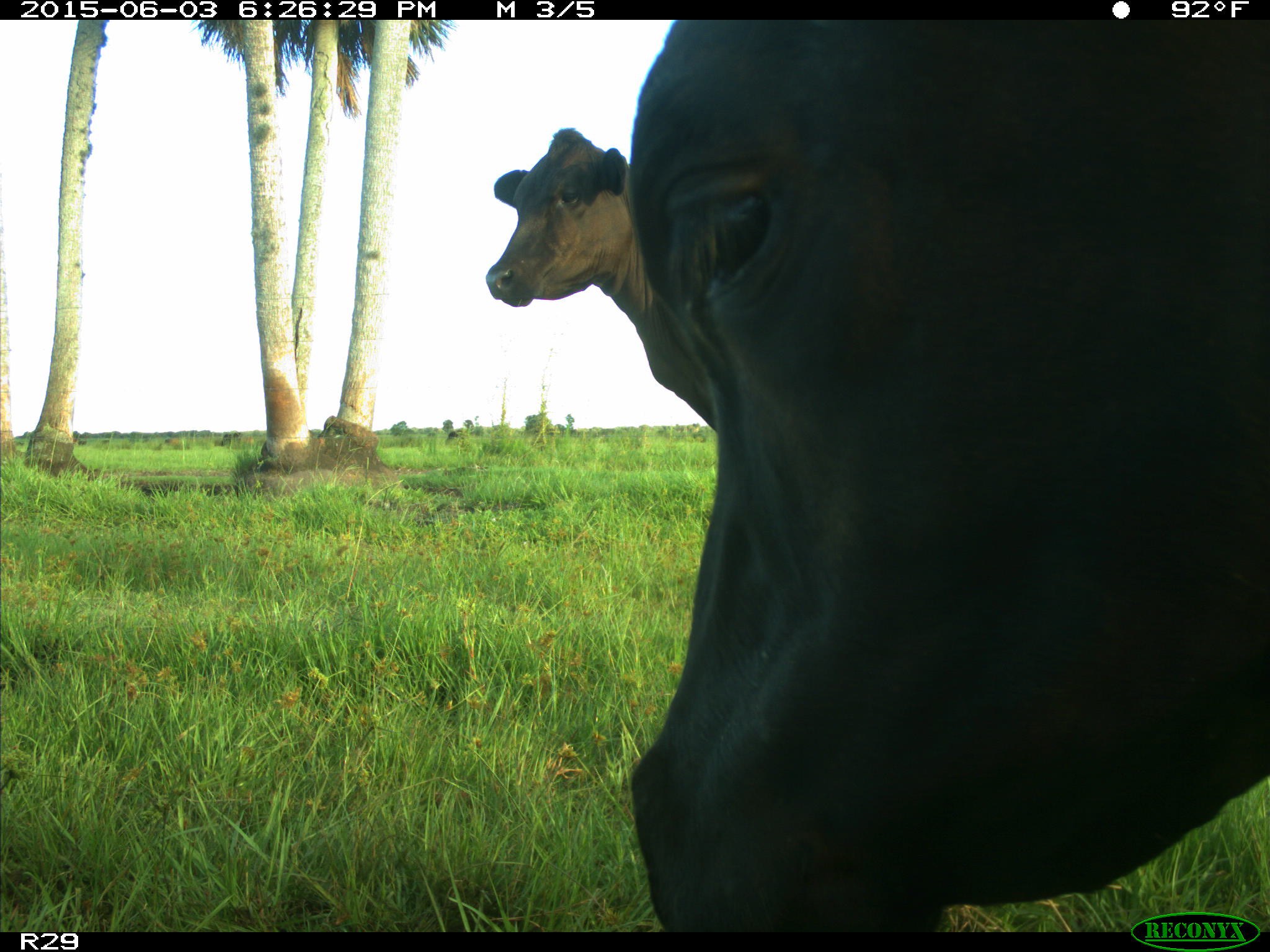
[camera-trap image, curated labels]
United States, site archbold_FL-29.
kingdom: Animalia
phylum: Chordata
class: Mammalia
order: Artiodactyla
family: Bovidae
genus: Bos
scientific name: Bos taurus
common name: domestic cow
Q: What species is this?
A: Bos taurus (domestic cow).